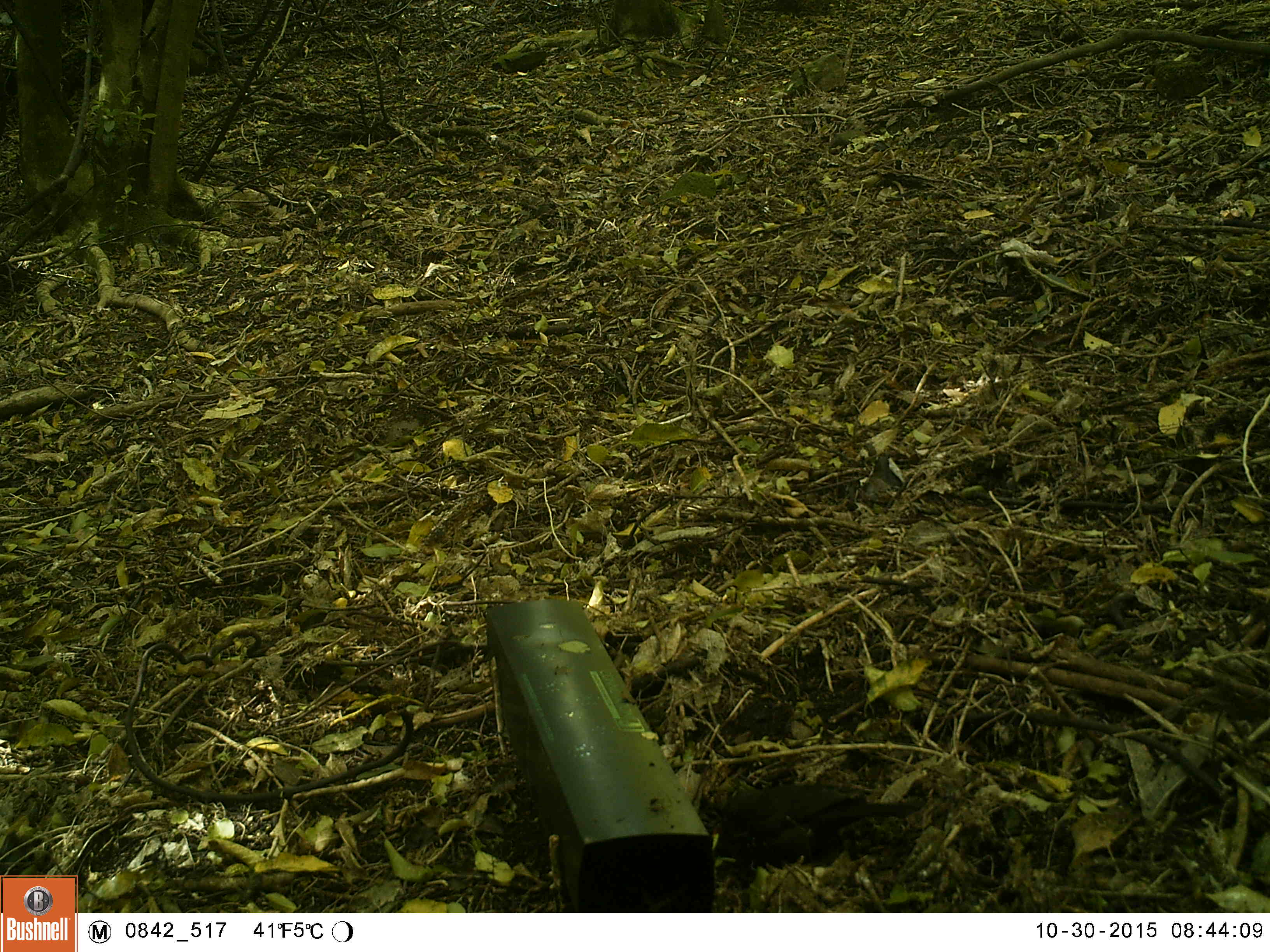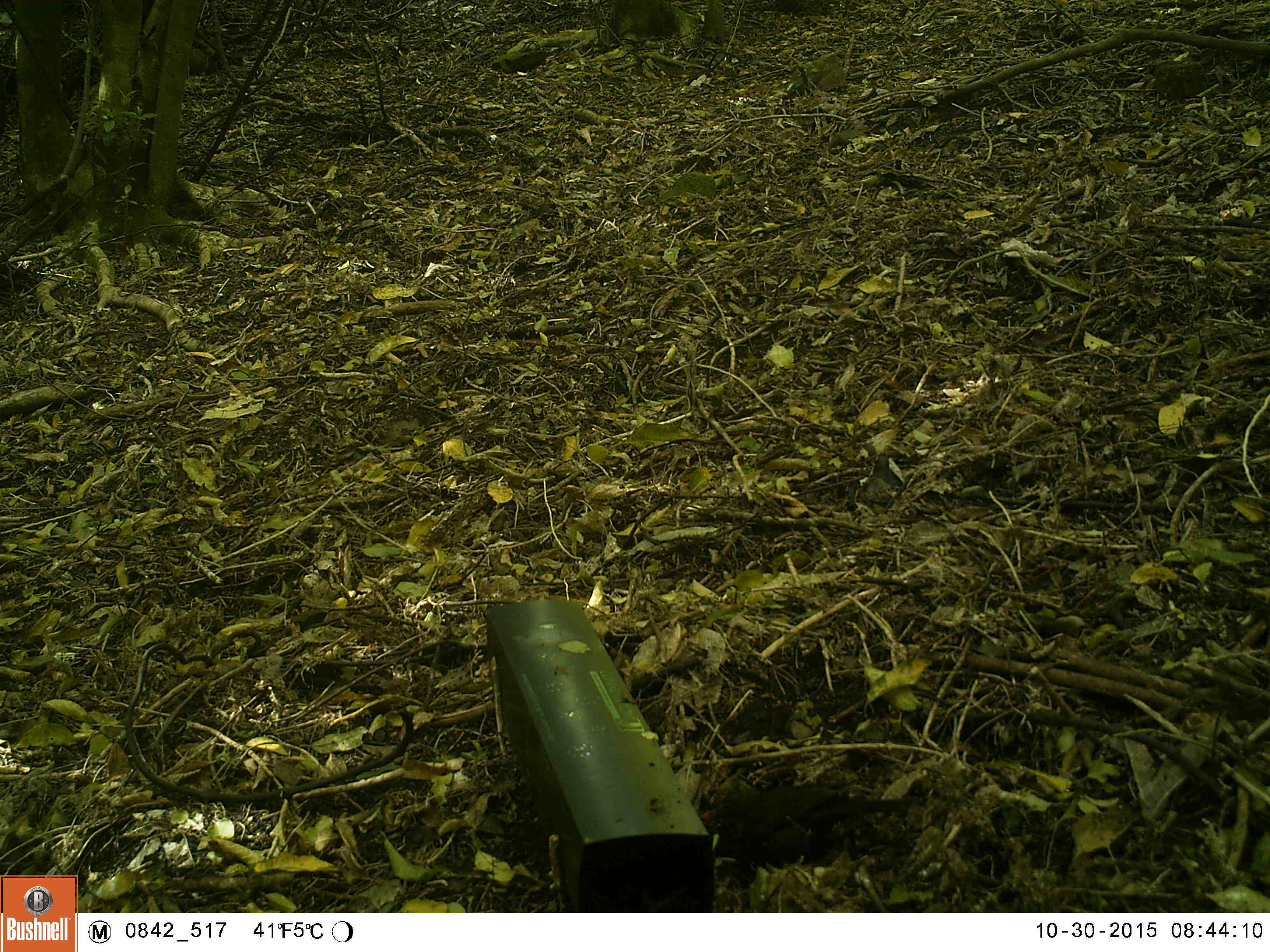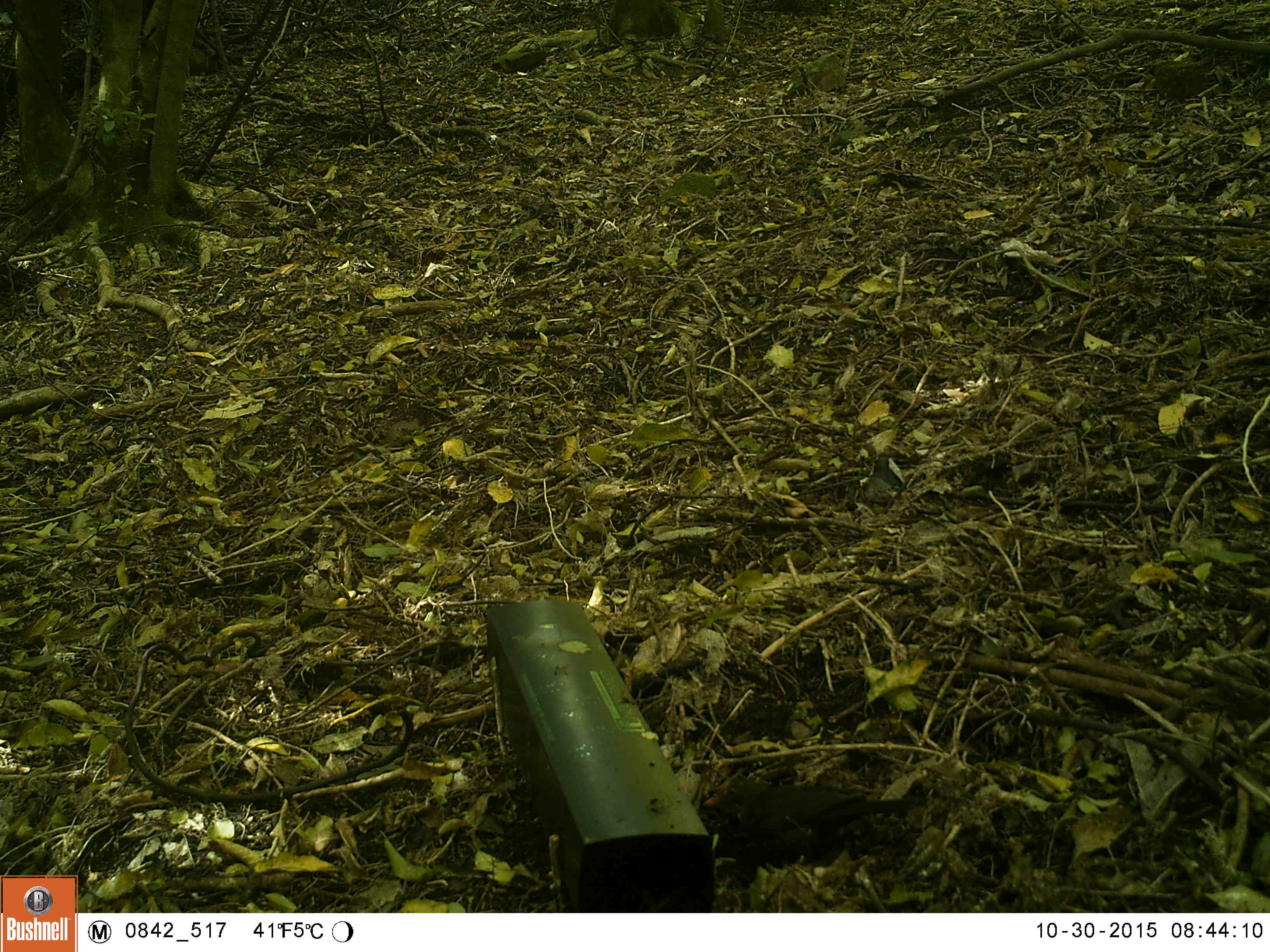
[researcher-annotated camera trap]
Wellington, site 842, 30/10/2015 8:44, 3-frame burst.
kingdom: Animalia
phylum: Chordata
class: Aves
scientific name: Aves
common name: bird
Bird (Aves).